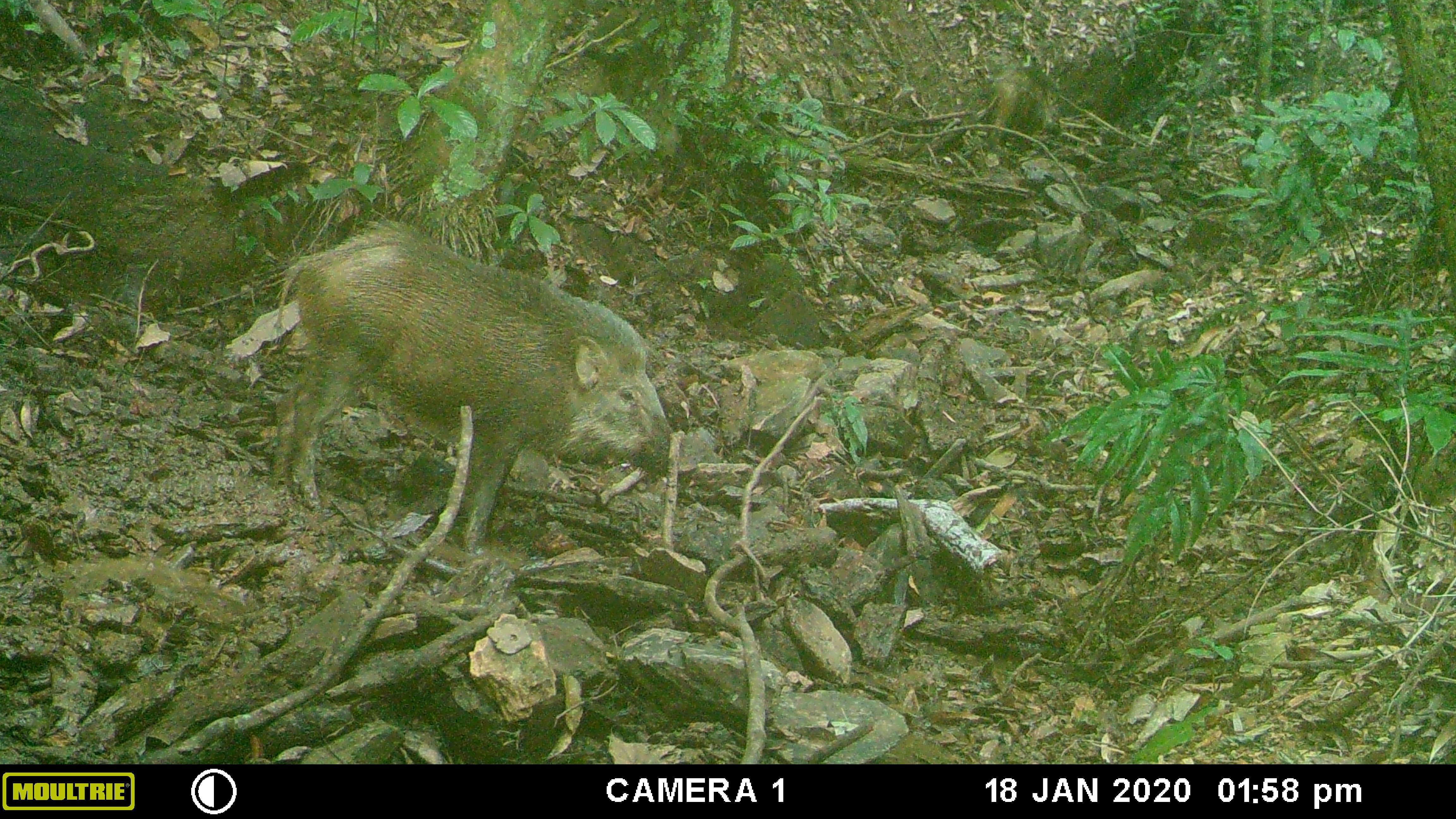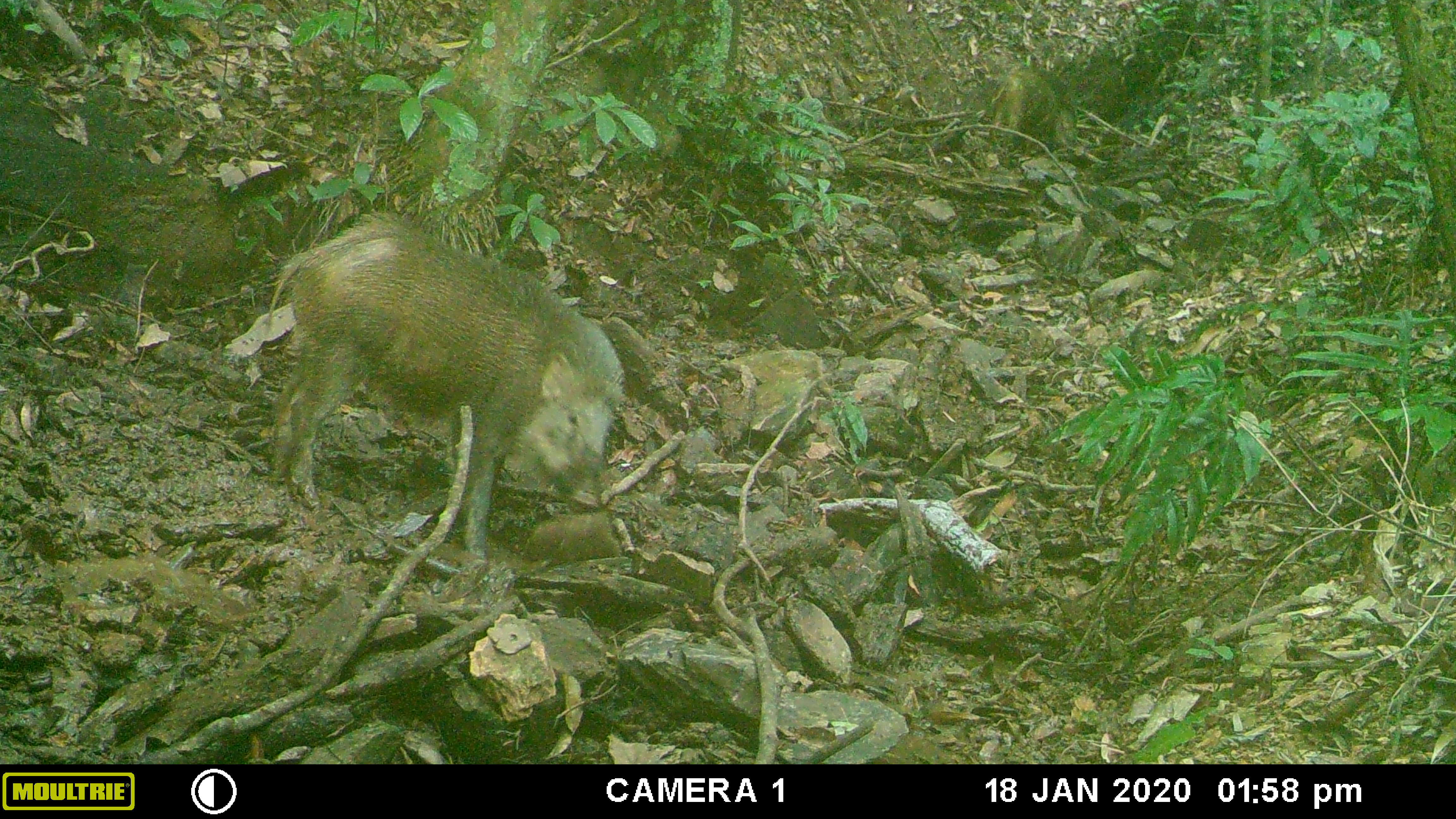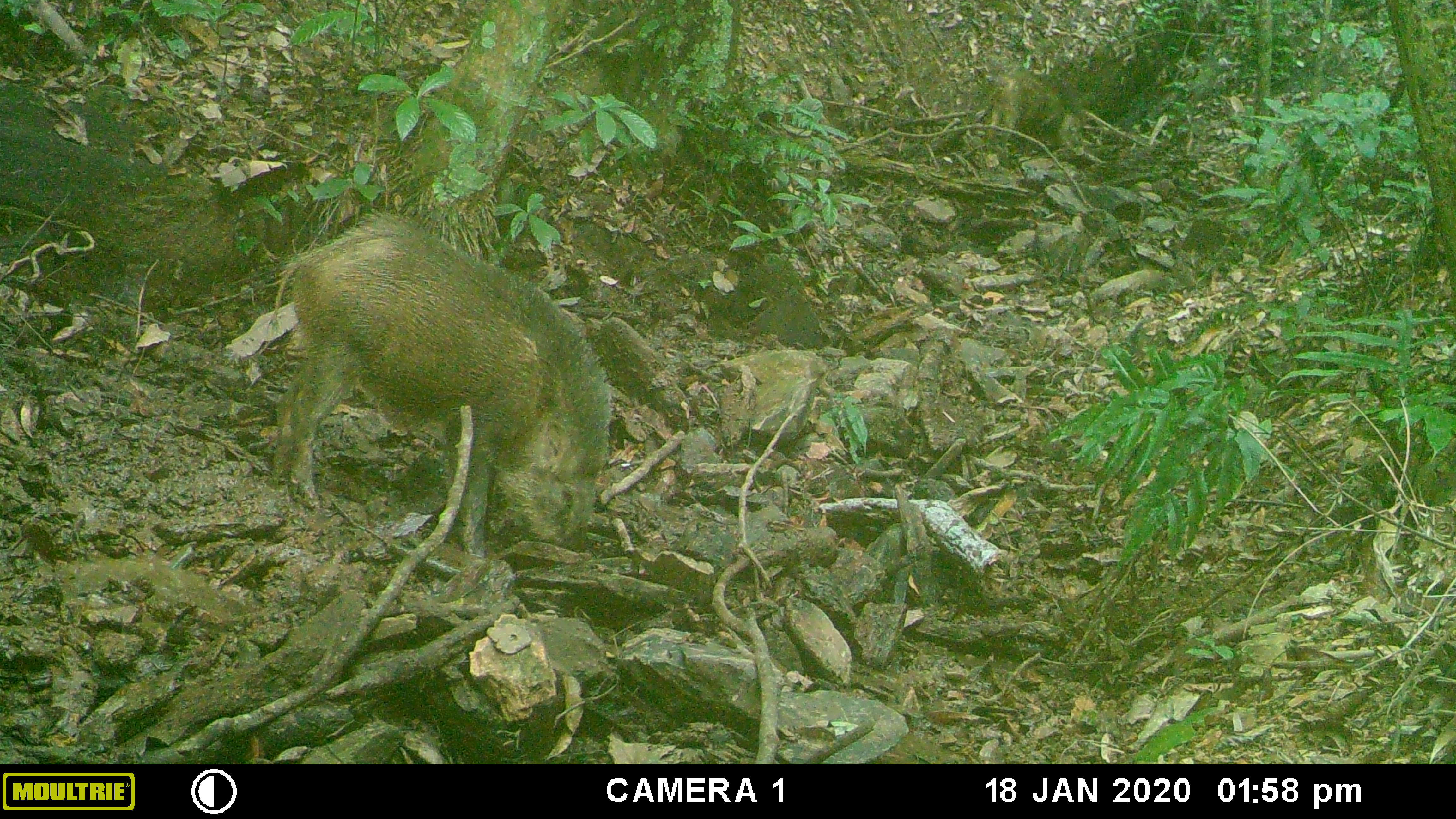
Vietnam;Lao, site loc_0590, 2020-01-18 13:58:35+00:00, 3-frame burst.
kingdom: Animalia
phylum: Chordata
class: Mammalia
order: Artiodactyla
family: Suidae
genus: Sus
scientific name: Sus scrofa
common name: eurasian wild pig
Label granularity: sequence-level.